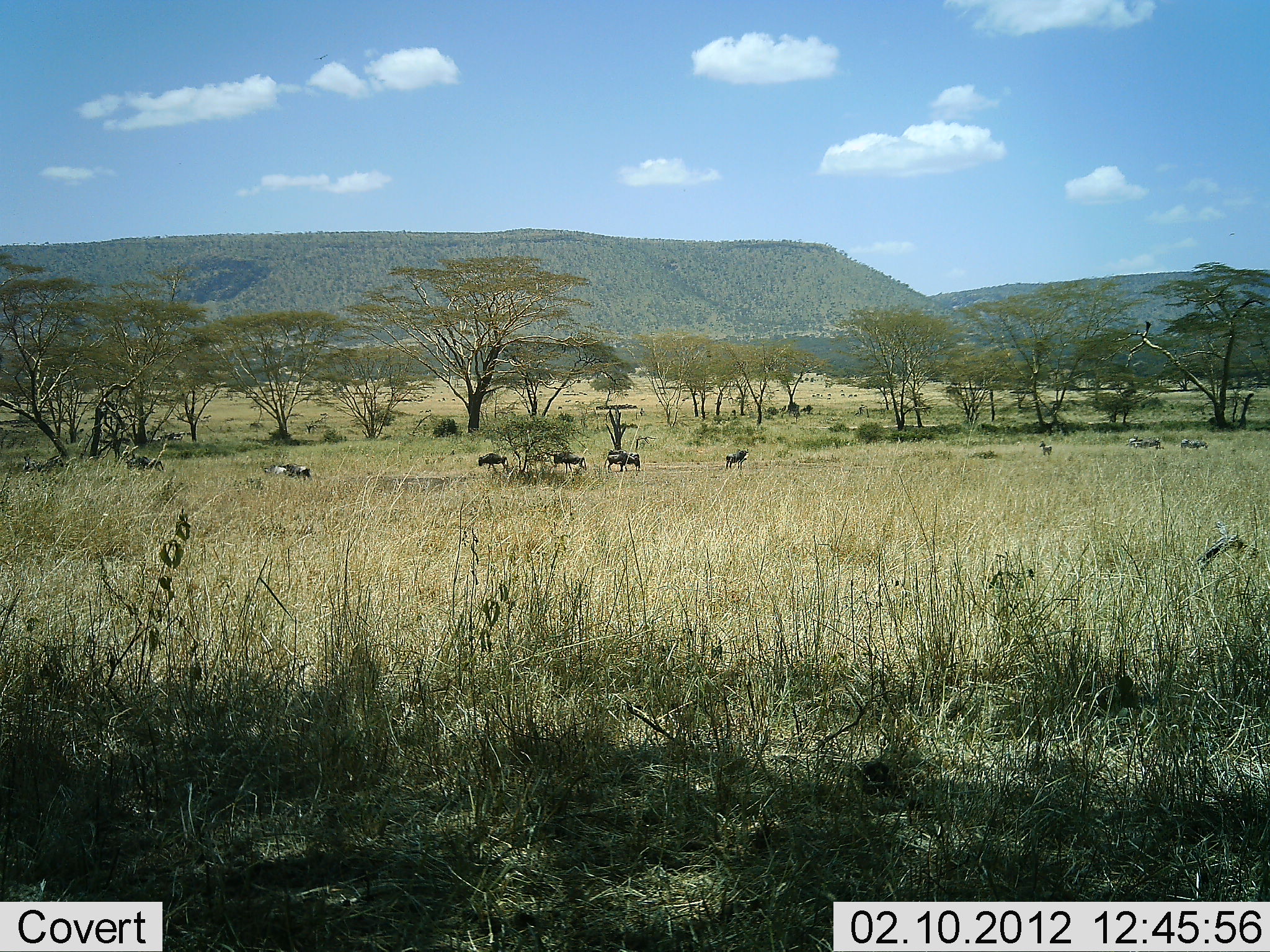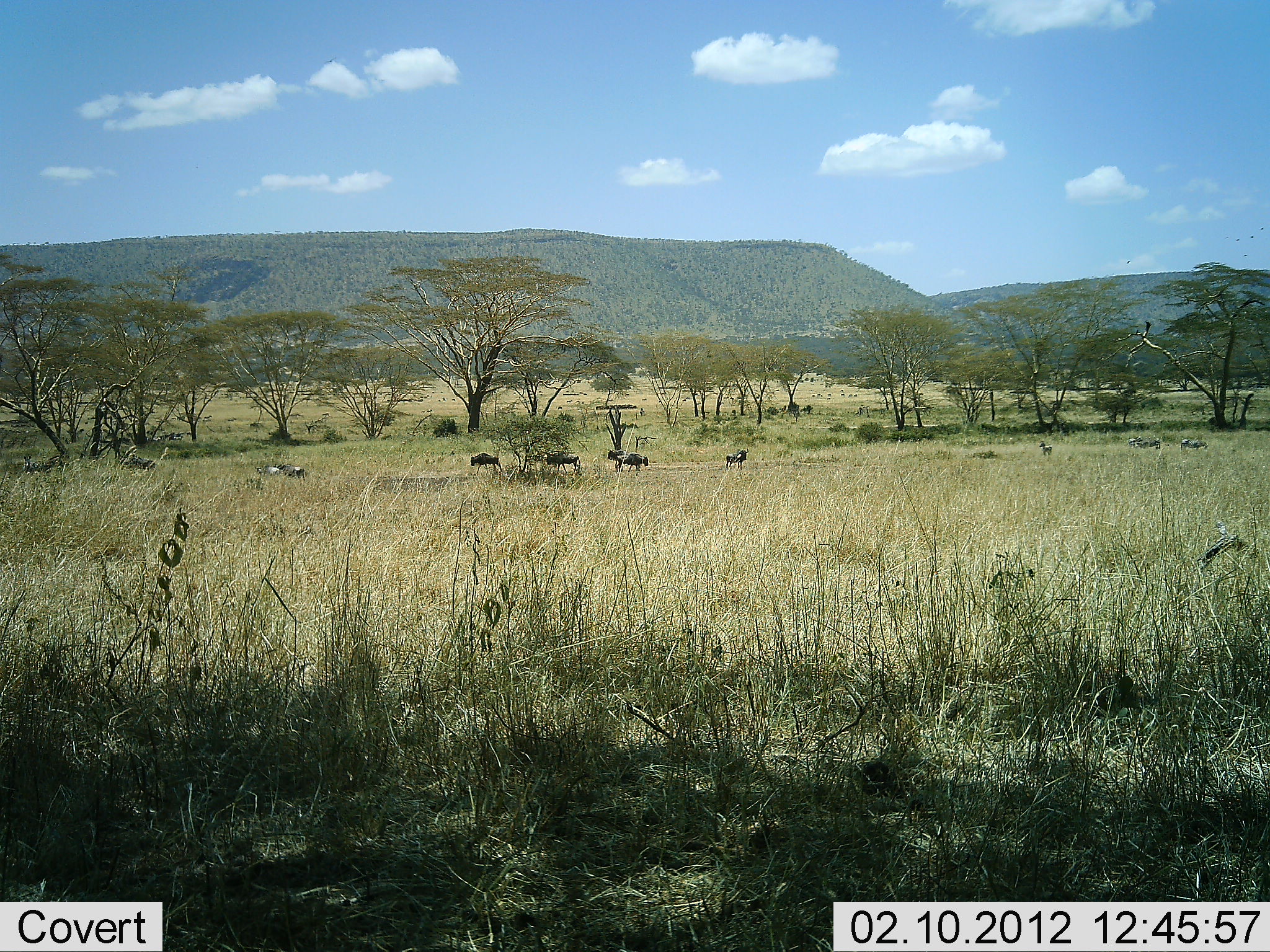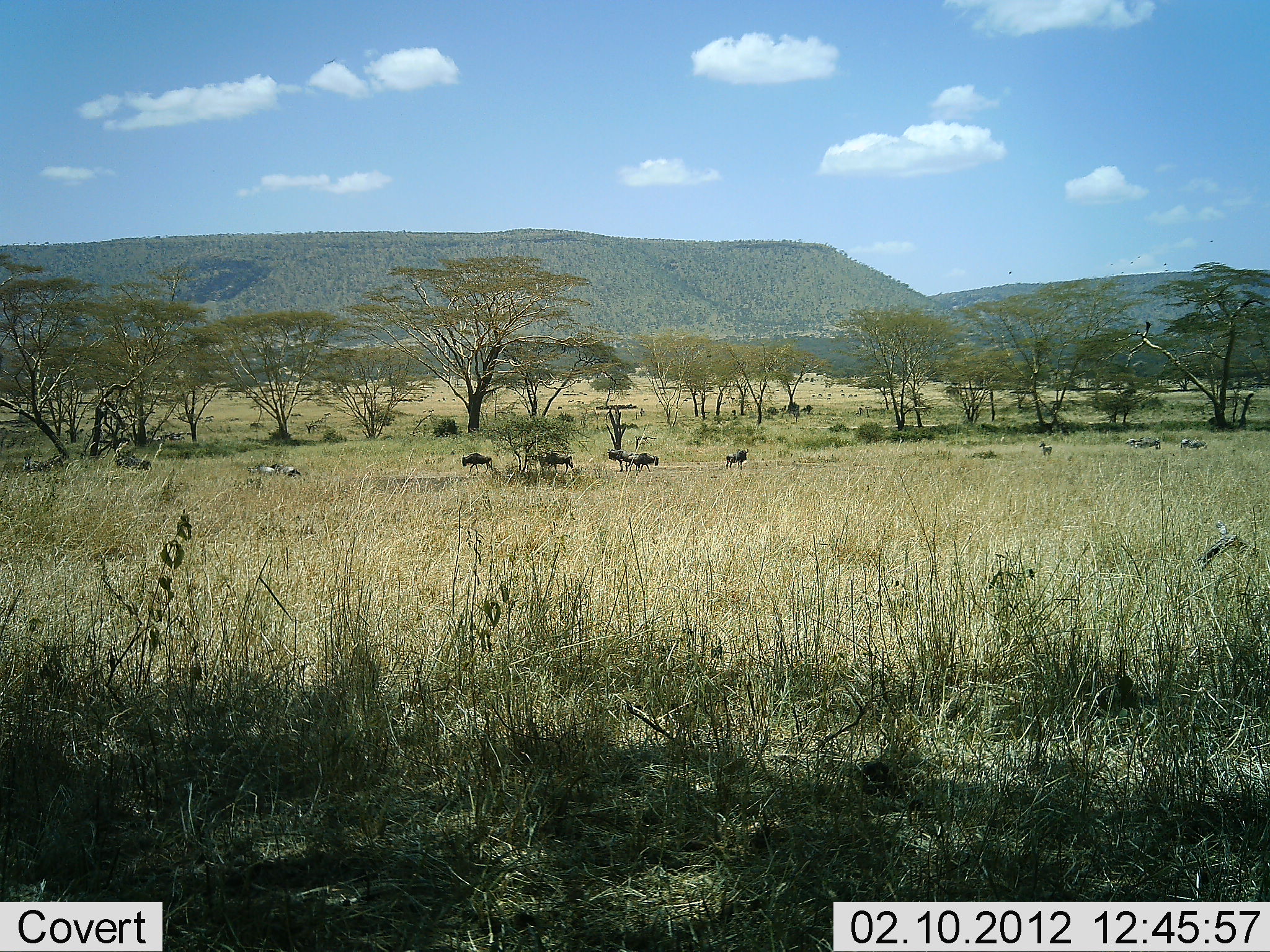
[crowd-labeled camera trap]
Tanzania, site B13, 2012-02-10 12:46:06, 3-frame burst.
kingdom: Animalia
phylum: Chordata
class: Mammalia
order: Artiodactyla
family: Bovidae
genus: Connochaetes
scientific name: Connochaetes taurinus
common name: blue wildebeest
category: wildebeest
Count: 6.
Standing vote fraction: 53%.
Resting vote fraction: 0%.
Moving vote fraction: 94%.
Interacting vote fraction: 0%.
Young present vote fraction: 0%.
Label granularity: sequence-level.